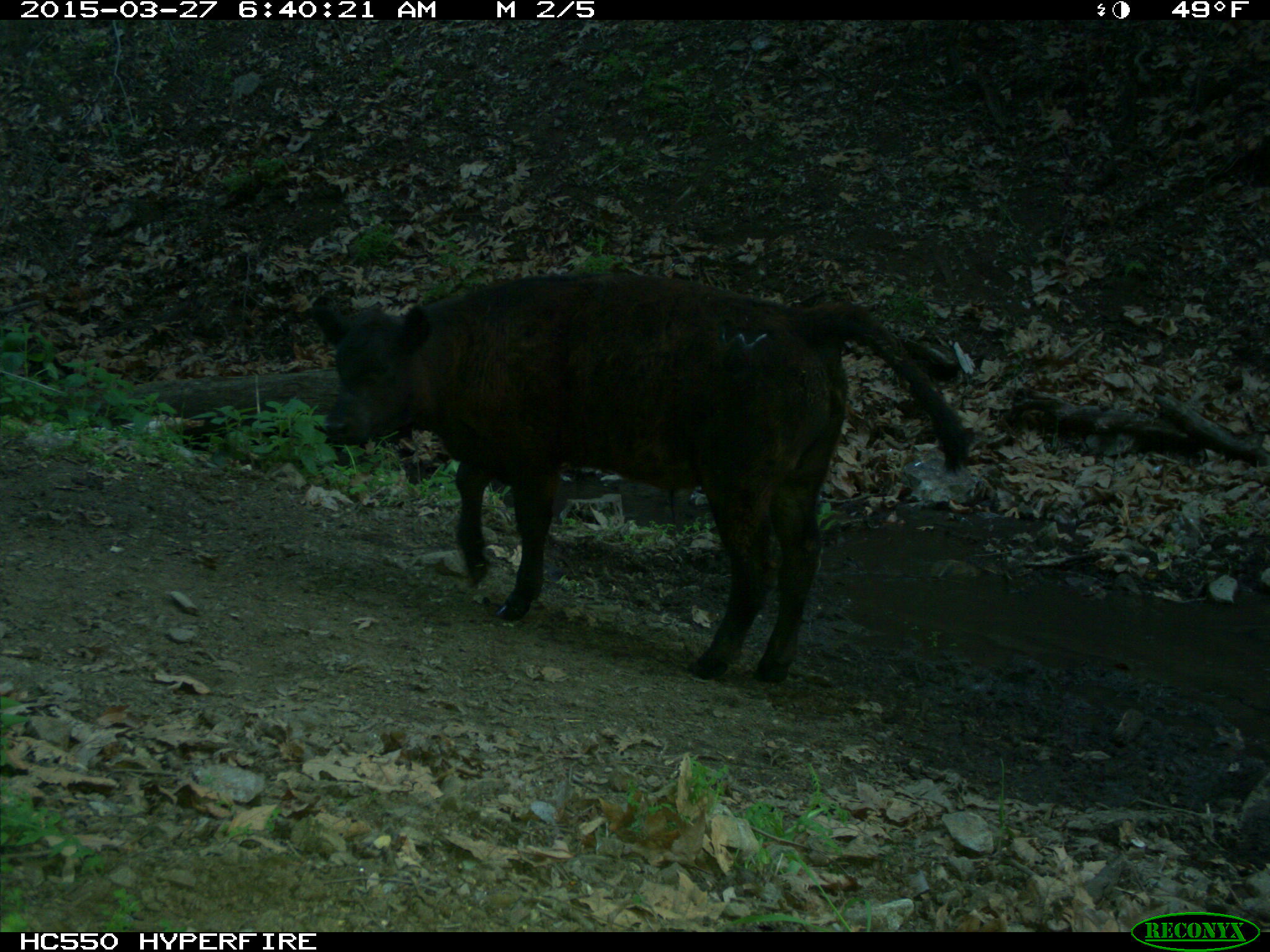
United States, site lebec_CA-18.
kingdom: Animalia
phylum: Chordata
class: Mammalia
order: Artiodactyla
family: Bovidae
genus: Bos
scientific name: Bos taurus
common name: domestic cow